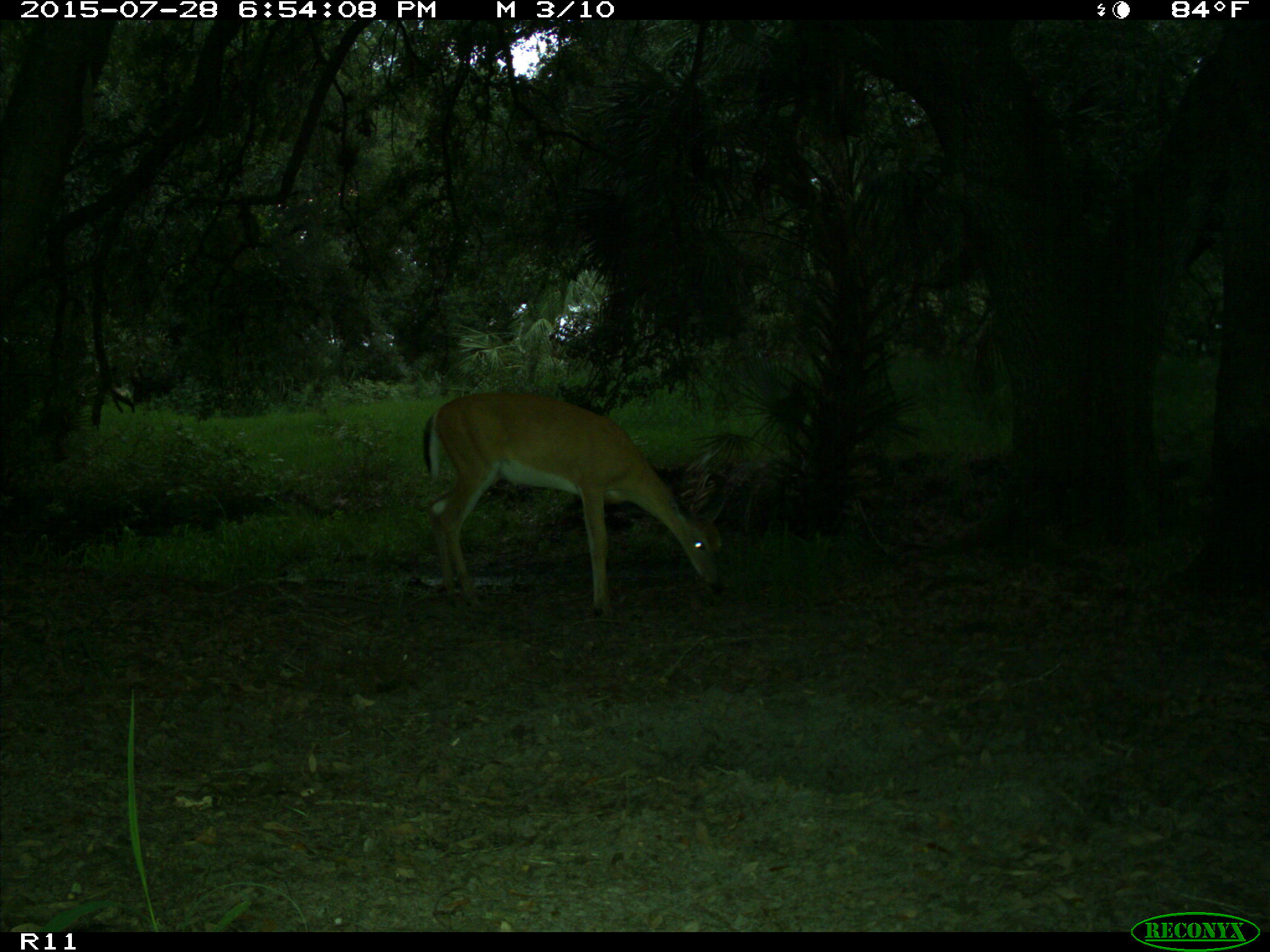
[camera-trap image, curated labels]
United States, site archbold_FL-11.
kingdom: Animalia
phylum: Chordata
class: Mammalia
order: Artiodactyla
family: Cervidae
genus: Odocoileus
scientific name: Odocoileus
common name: deer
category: unidentified deer